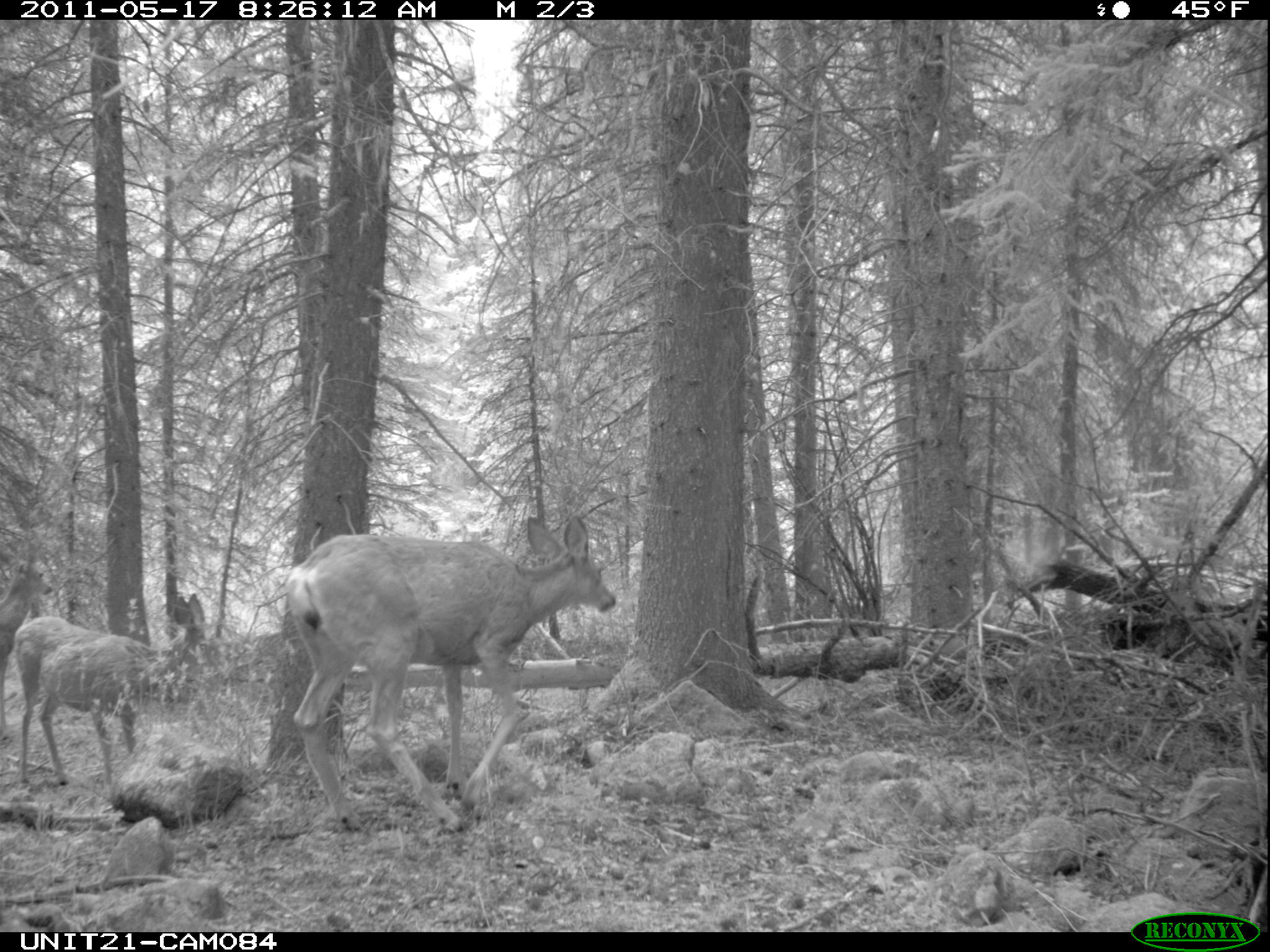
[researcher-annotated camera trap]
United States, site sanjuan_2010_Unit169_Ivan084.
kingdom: Animalia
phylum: Chordata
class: Mammalia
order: Artiodactyla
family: Cervidae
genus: Odocoileus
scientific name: Odocoileus hemionus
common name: mule deer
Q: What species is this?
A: Odocoileus hemionus (mule deer).